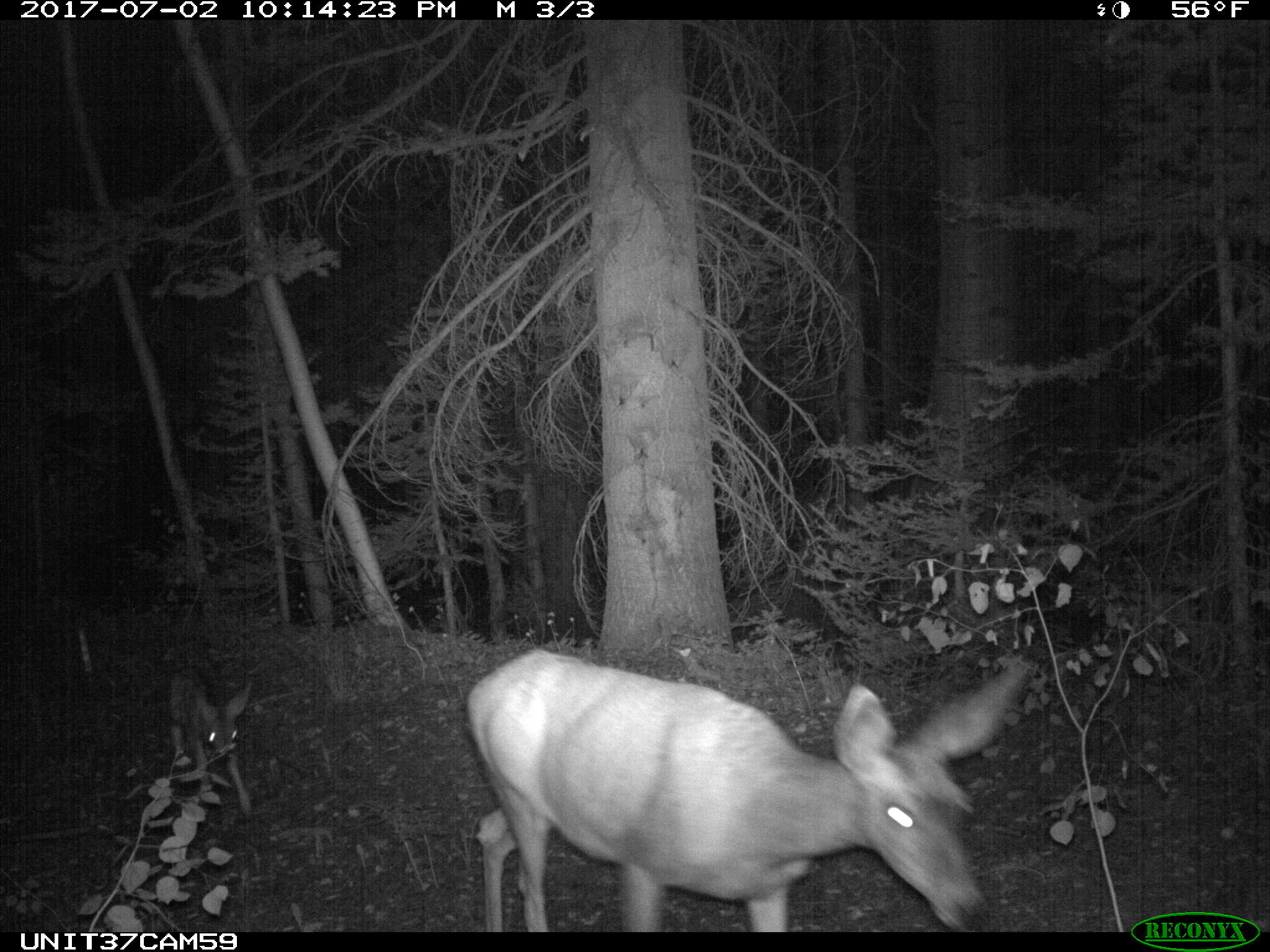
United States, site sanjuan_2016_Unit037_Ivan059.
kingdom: Animalia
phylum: Chordata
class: Mammalia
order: Artiodactyla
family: Cervidae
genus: Odocoileus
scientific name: Odocoileus hemionus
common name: mule deer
Odocoileus hemionus (mule deer).